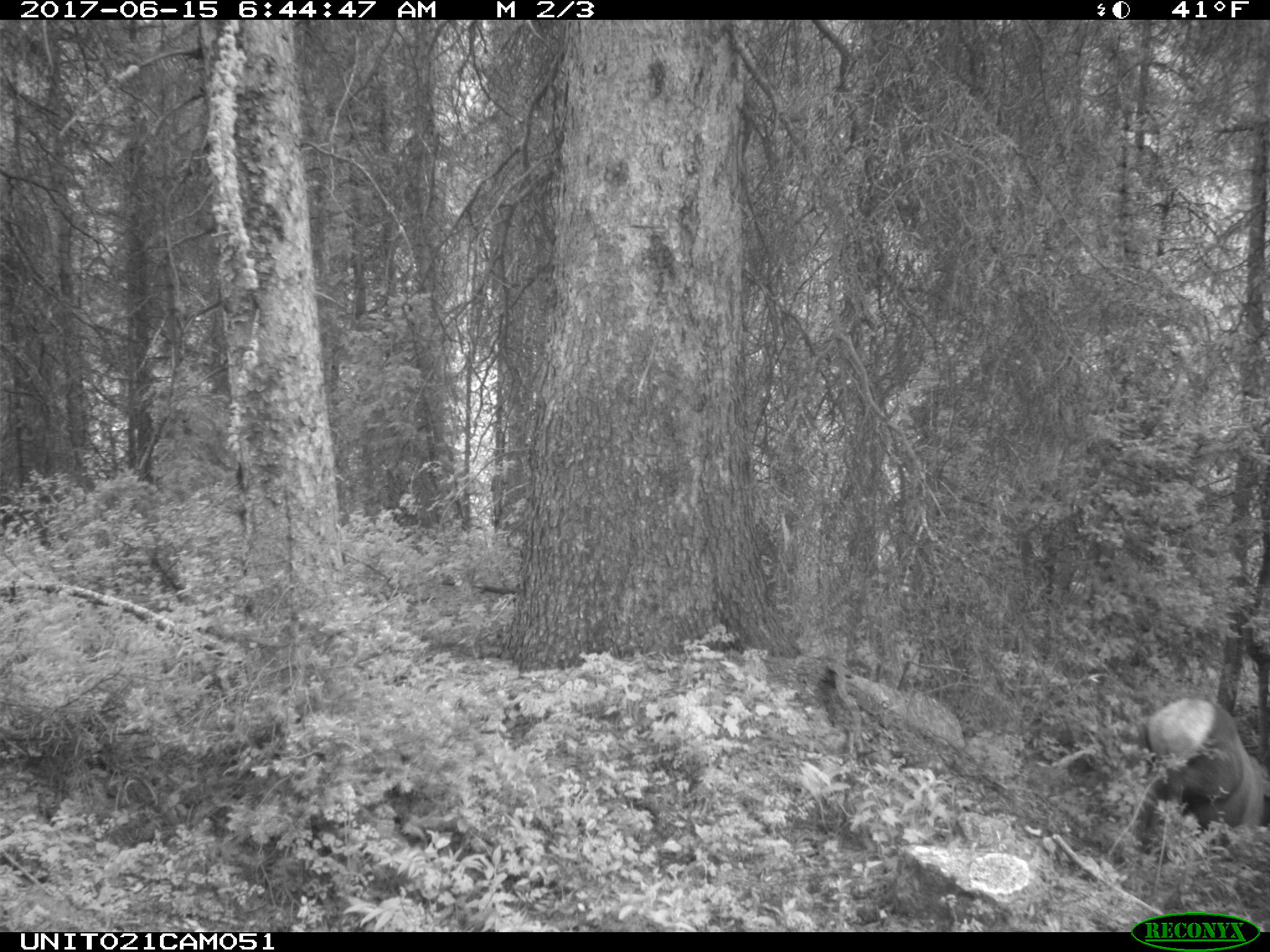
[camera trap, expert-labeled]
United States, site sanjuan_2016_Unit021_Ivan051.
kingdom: Animalia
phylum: Chordata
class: Mammalia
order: Artiodactyla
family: Cervidae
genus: Cervus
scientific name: Cervus elaphus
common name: red deer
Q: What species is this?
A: Cervus elaphus (red deer).